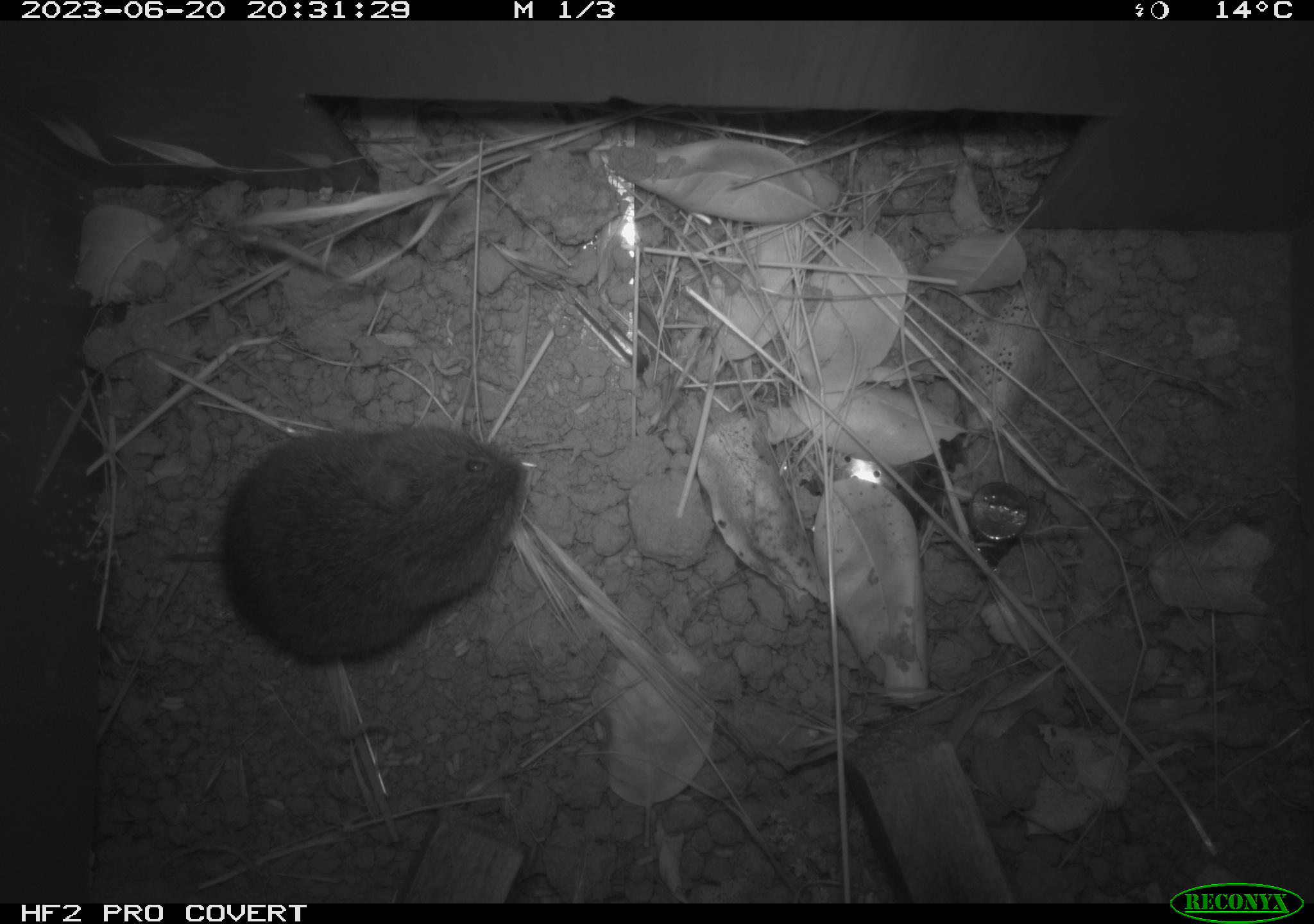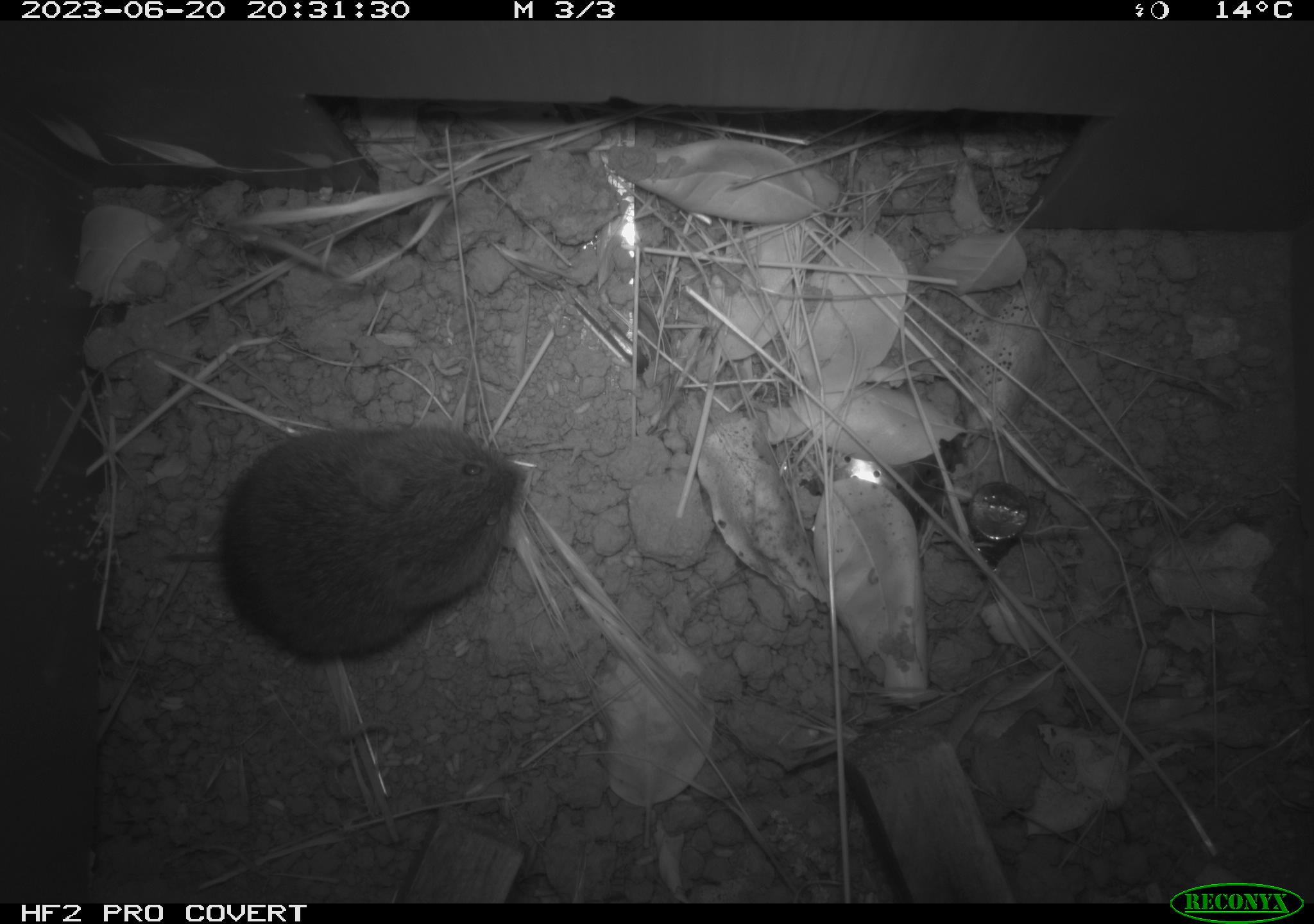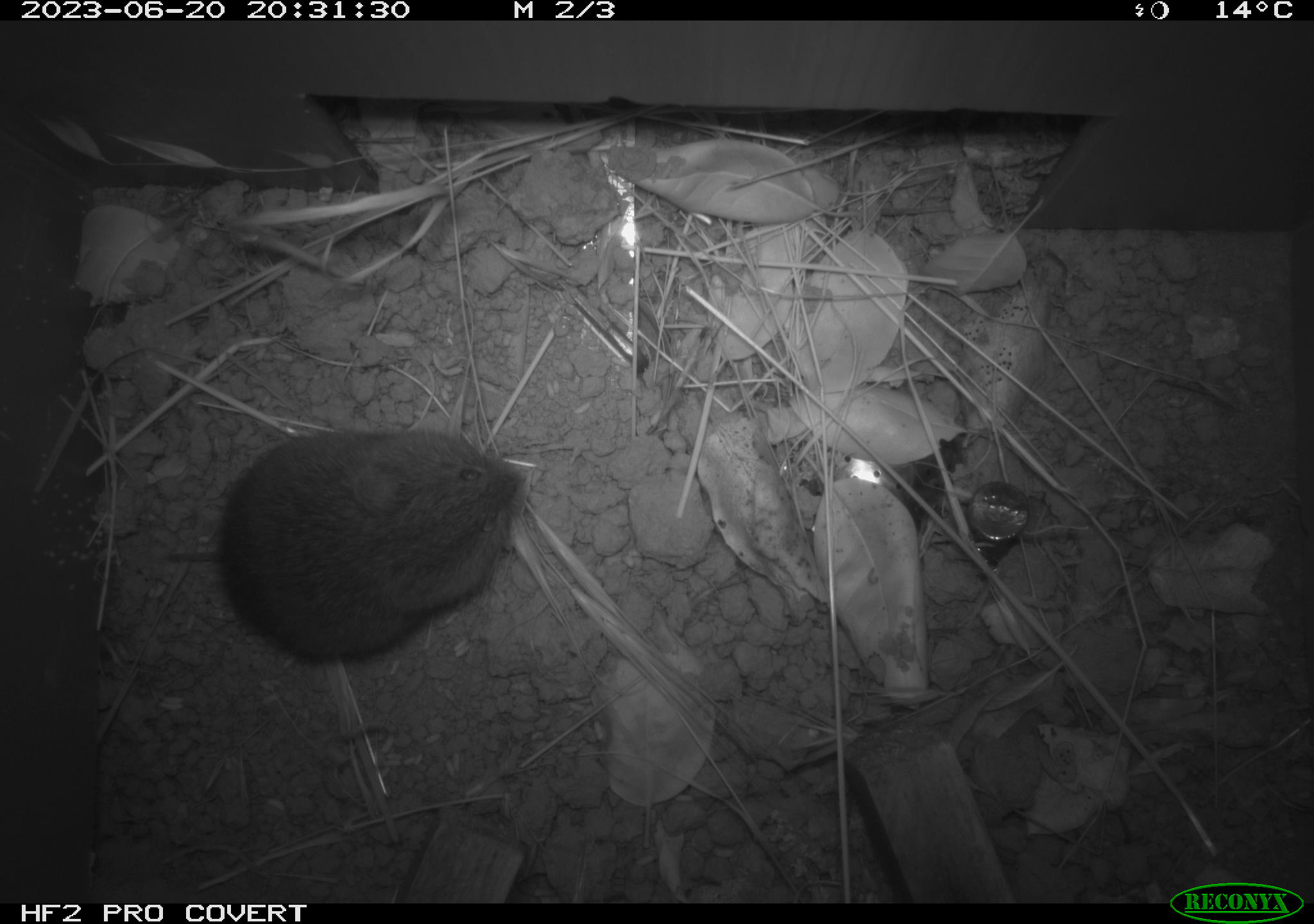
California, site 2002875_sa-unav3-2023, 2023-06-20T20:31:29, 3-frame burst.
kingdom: Animalia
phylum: Chordata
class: Mammalia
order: Rodentia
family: Cricetidae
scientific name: Arvicolinae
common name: voles, lemmings, and muskrats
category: arvicolinae subfamily